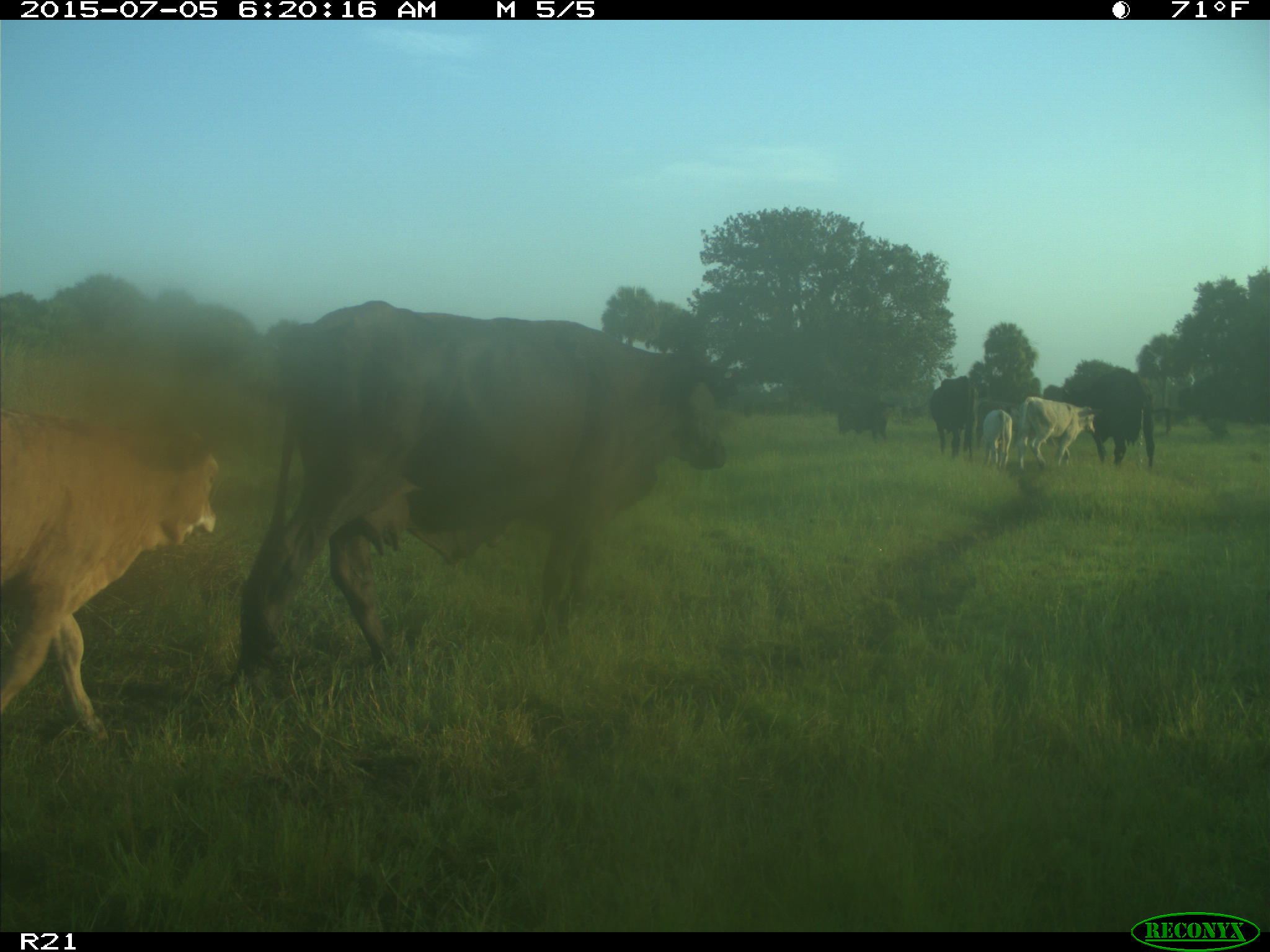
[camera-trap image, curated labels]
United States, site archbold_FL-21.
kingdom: Animalia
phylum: Chordata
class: Mammalia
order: Artiodactyla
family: Bovidae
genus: Bos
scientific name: Bos taurus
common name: domestic cow